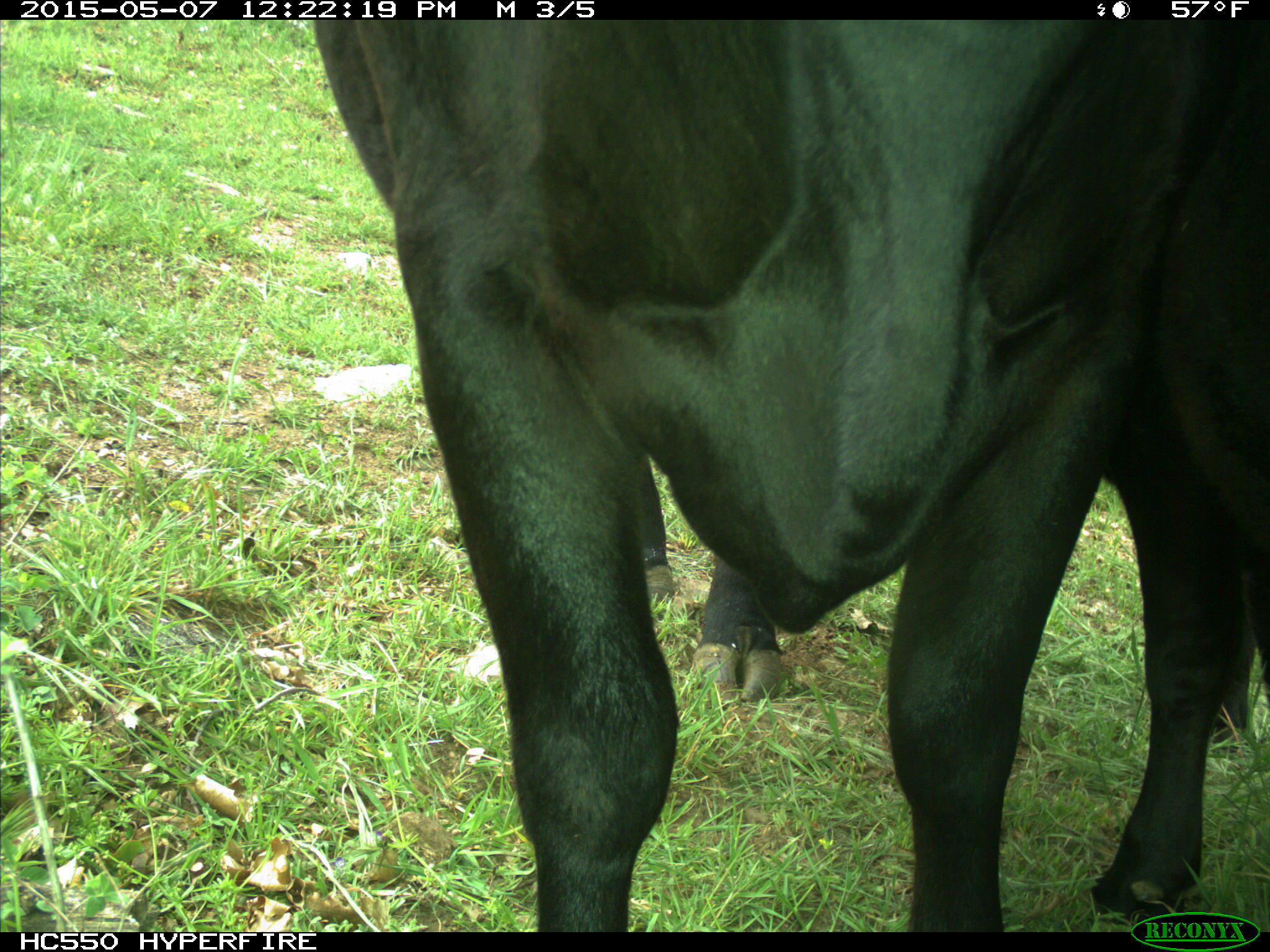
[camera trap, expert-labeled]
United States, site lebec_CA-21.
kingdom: Animalia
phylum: Chordata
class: Mammalia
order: Artiodactyla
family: Bovidae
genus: Bos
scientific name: Bos taurus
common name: domestic cow